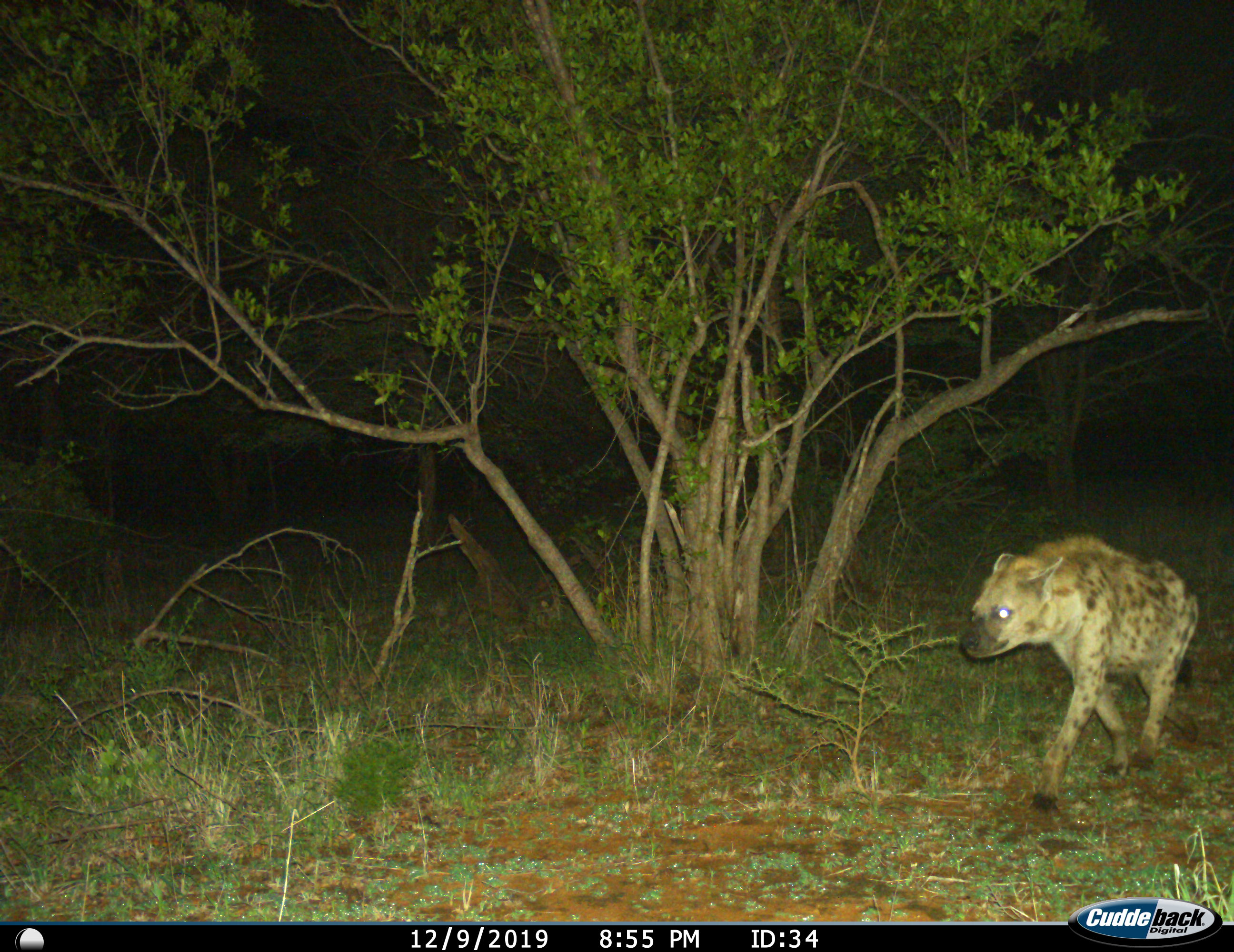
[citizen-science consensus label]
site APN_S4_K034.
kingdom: Animalia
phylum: Chordata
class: Mammalia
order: Carnivora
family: Hyaenidae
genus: Crocuta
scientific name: Crocuta crocuta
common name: spotted hyena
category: hyenaspotted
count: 1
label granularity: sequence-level